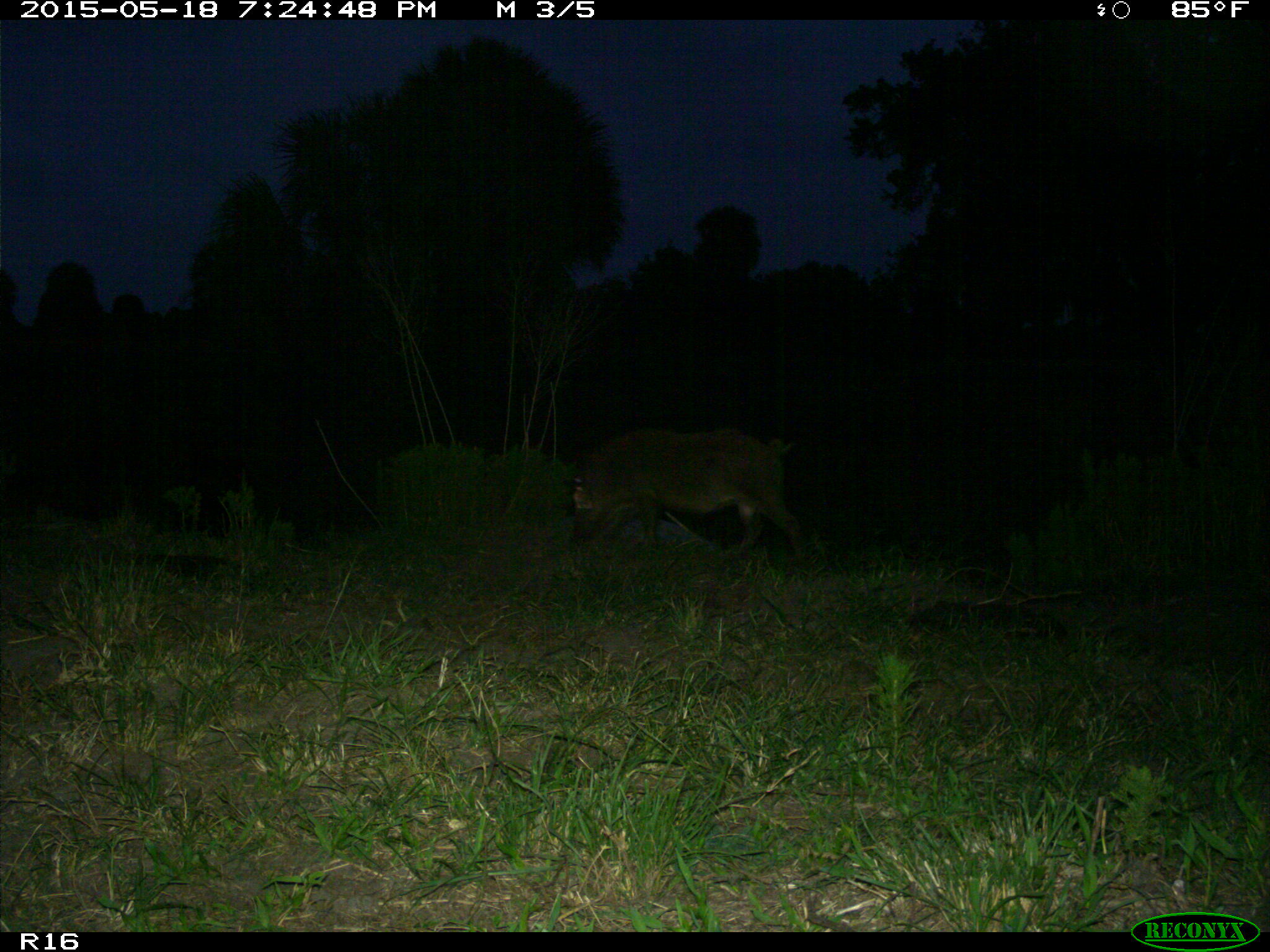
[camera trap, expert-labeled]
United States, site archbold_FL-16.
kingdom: Animalia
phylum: Chordata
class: Mammalia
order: Artiodactyla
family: Suidae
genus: Sus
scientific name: Sus scrofa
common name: wild boar